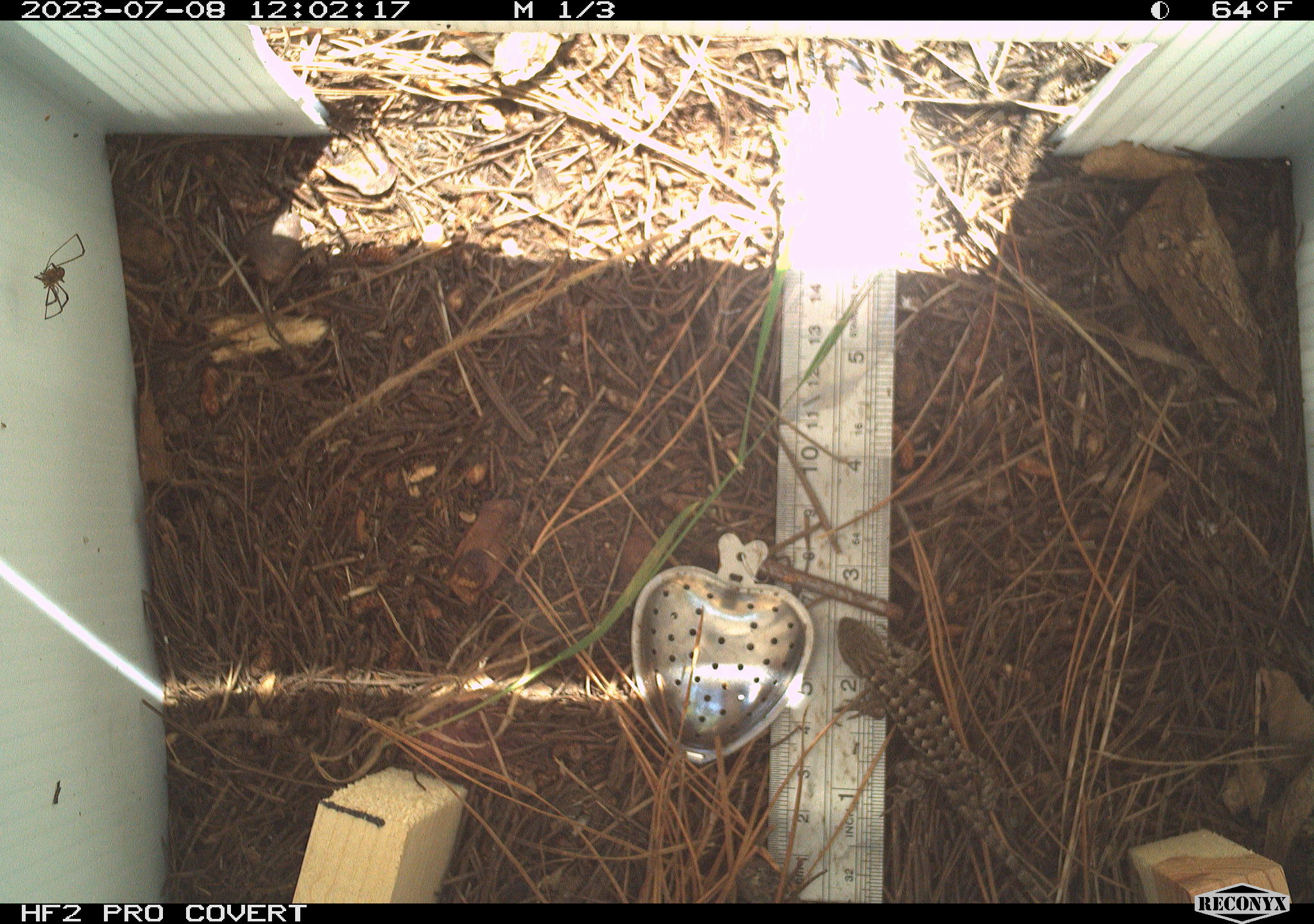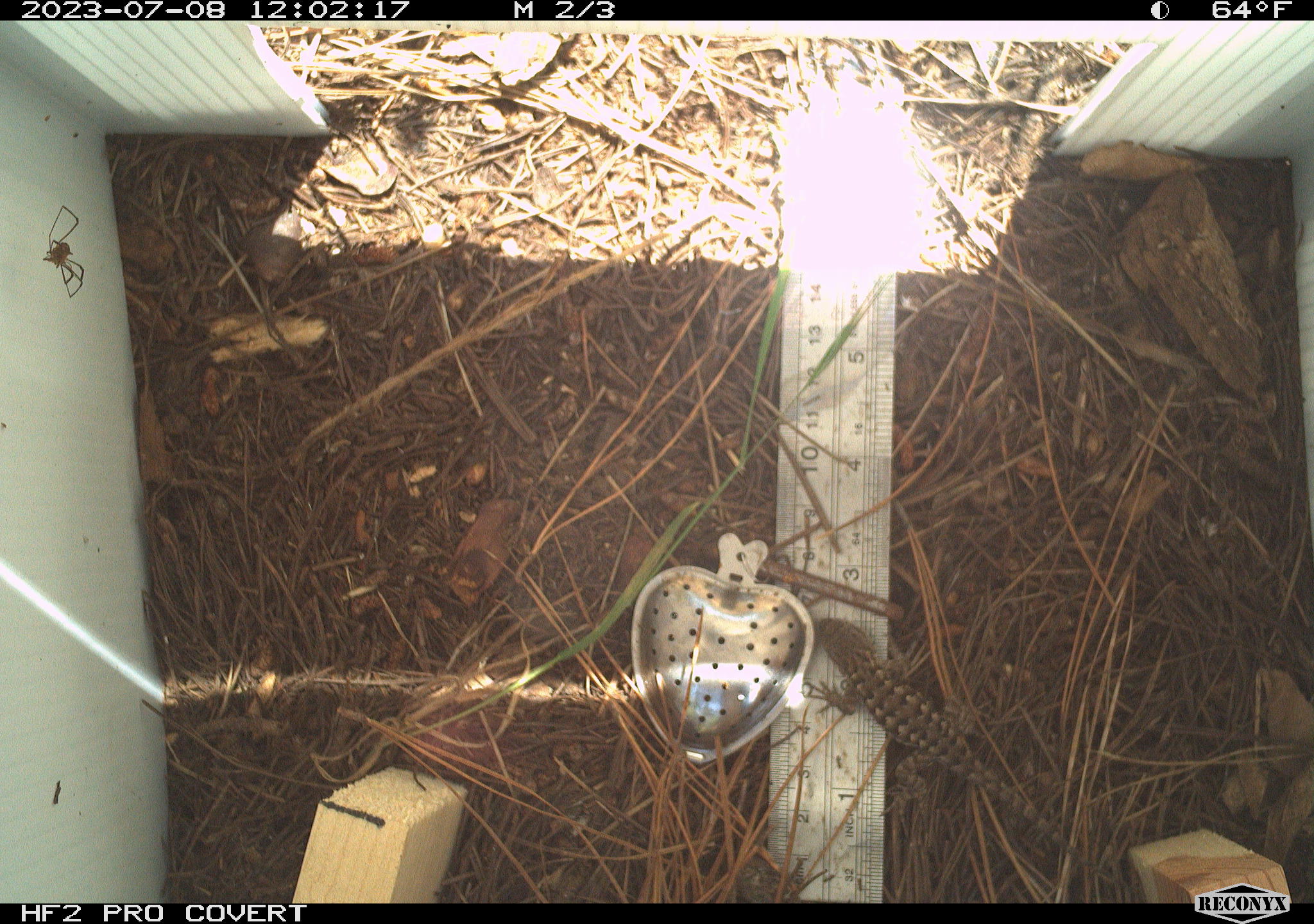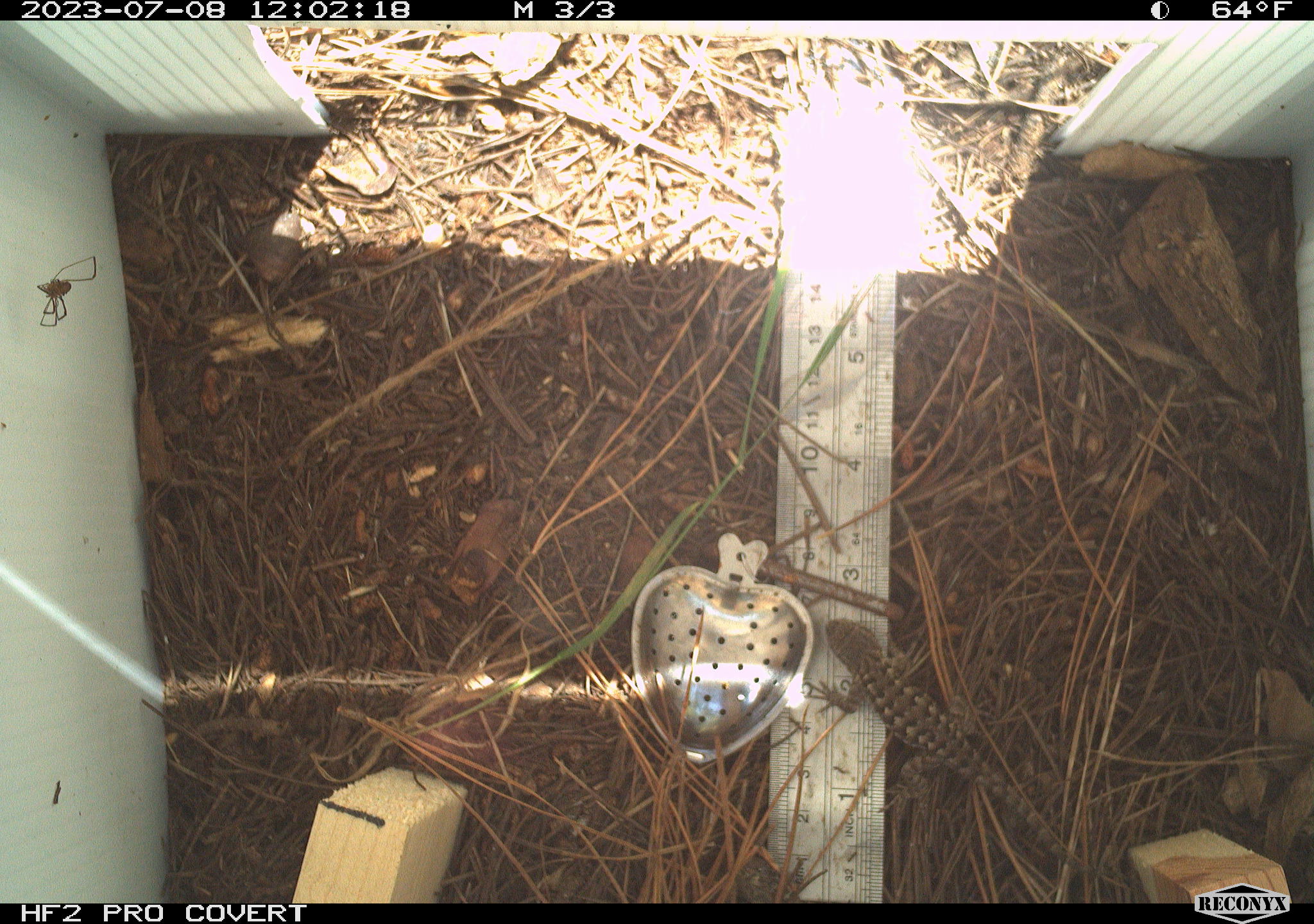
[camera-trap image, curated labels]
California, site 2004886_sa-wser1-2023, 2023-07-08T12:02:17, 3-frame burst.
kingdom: Animalia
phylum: Chordata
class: Reptilia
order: Squamata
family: Phrynosomatidae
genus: Sceloporus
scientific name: Sceloporus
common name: spiny lizards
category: sceloporus species